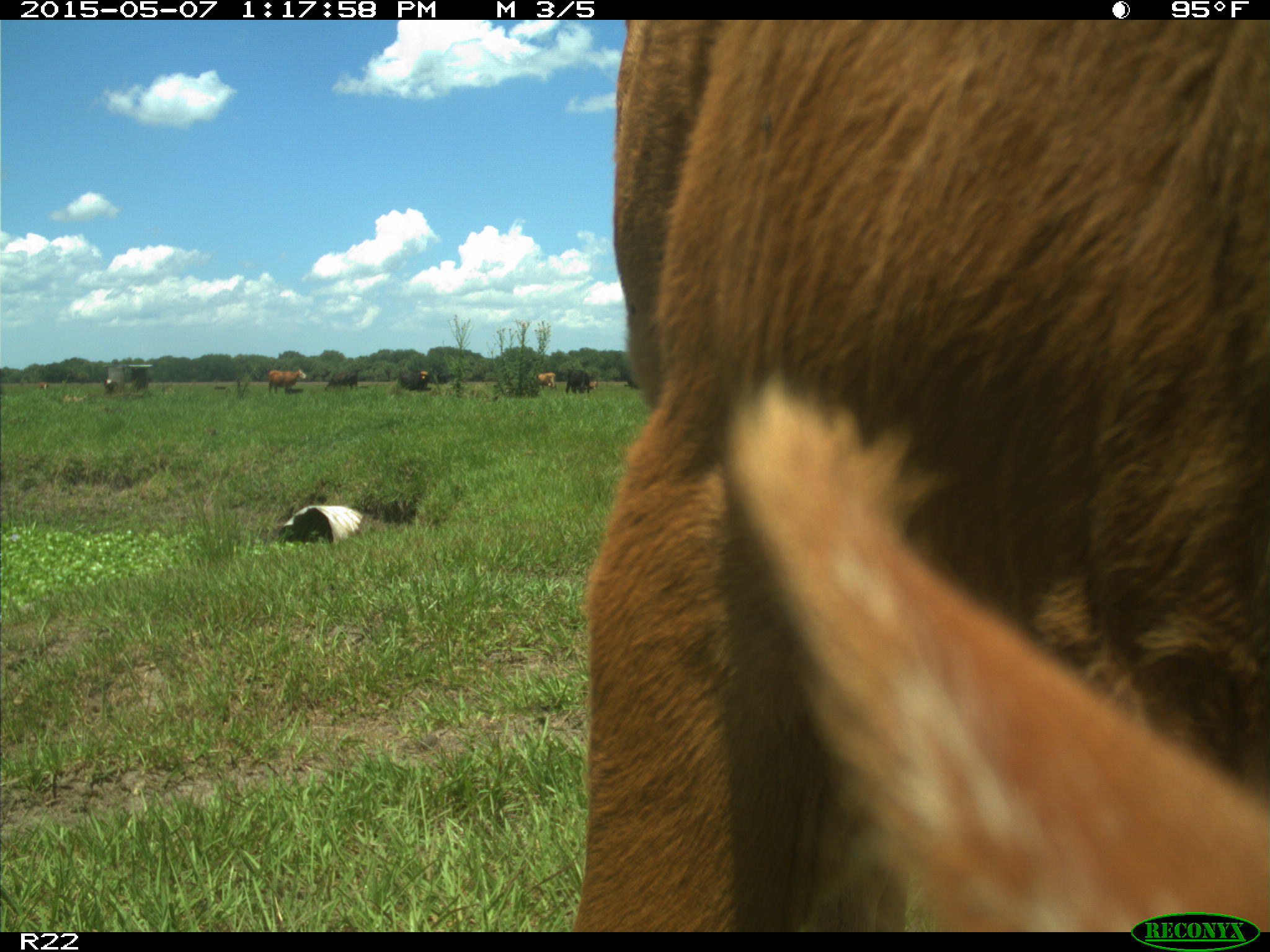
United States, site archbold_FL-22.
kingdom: Animalia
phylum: Chordata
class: Mammalia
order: Artiodactyla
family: Bovidae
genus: Bos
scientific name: Bos taurus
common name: domestic cow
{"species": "Bos taurus (domestic cow)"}